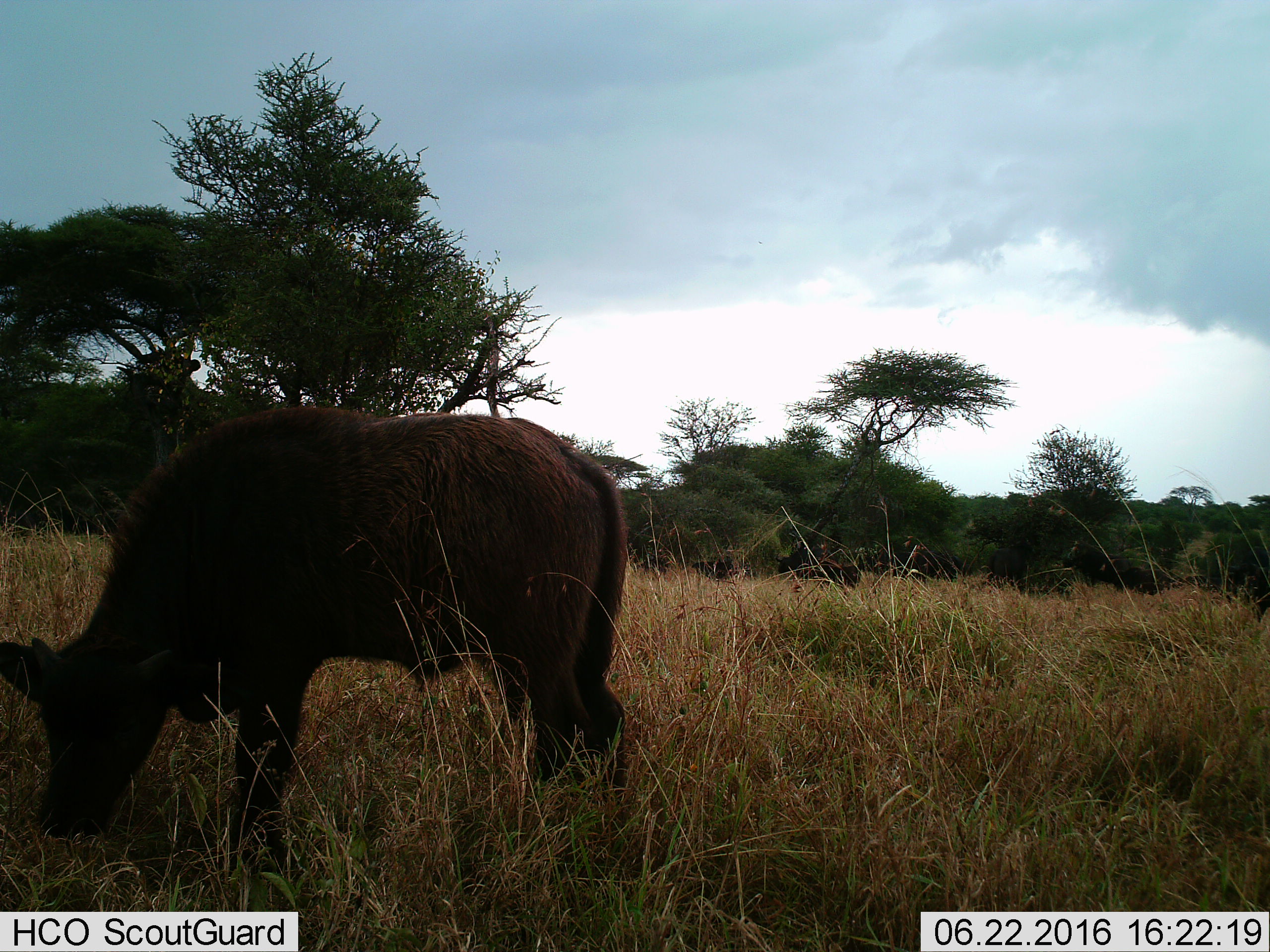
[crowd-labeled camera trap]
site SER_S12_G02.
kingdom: Animalia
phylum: Chordata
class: Mammalia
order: Artiodactyla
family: Bovidae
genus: Syncerus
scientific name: Syncerus caffer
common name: african buffalo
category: buffalo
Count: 1.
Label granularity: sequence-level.